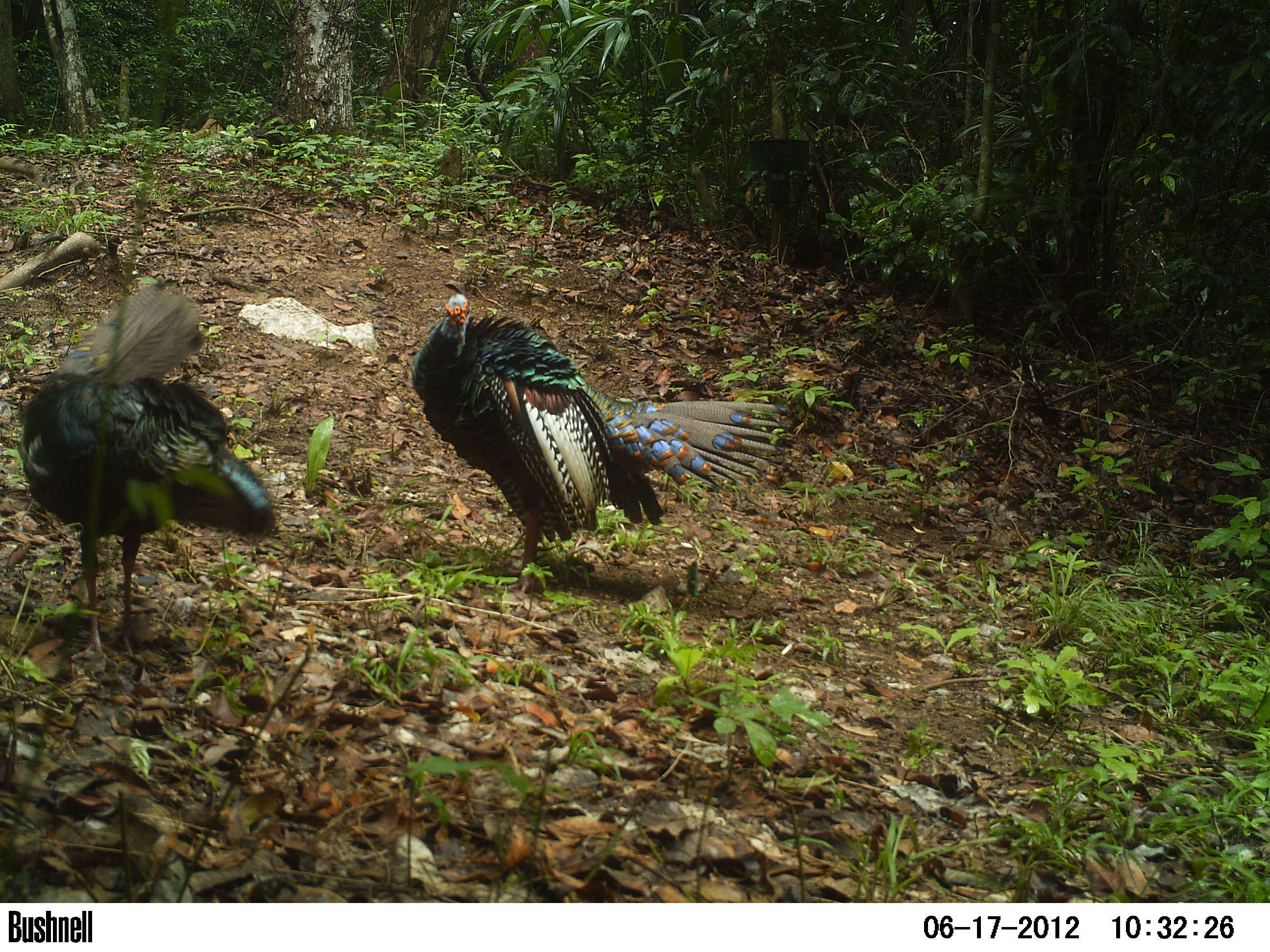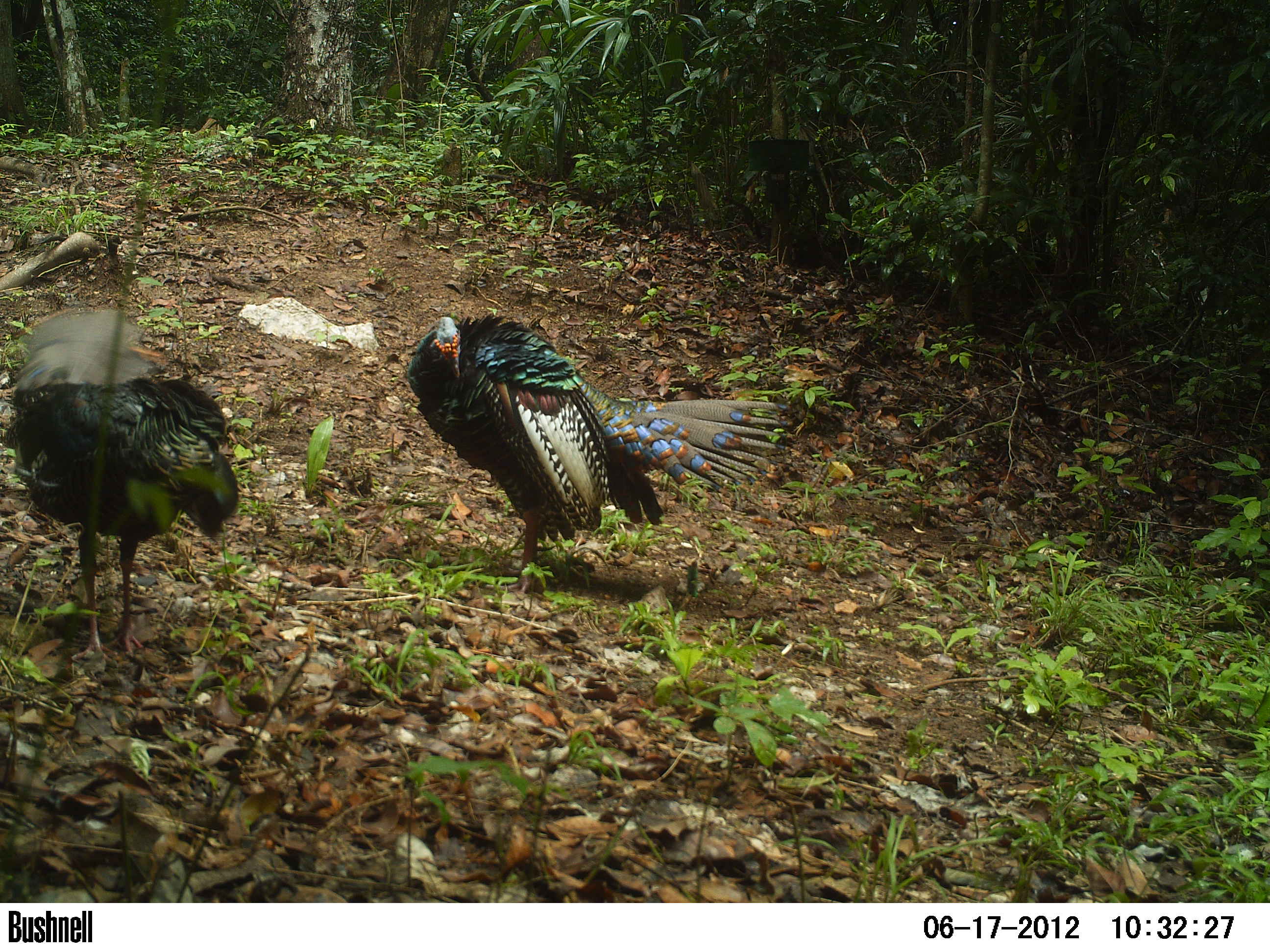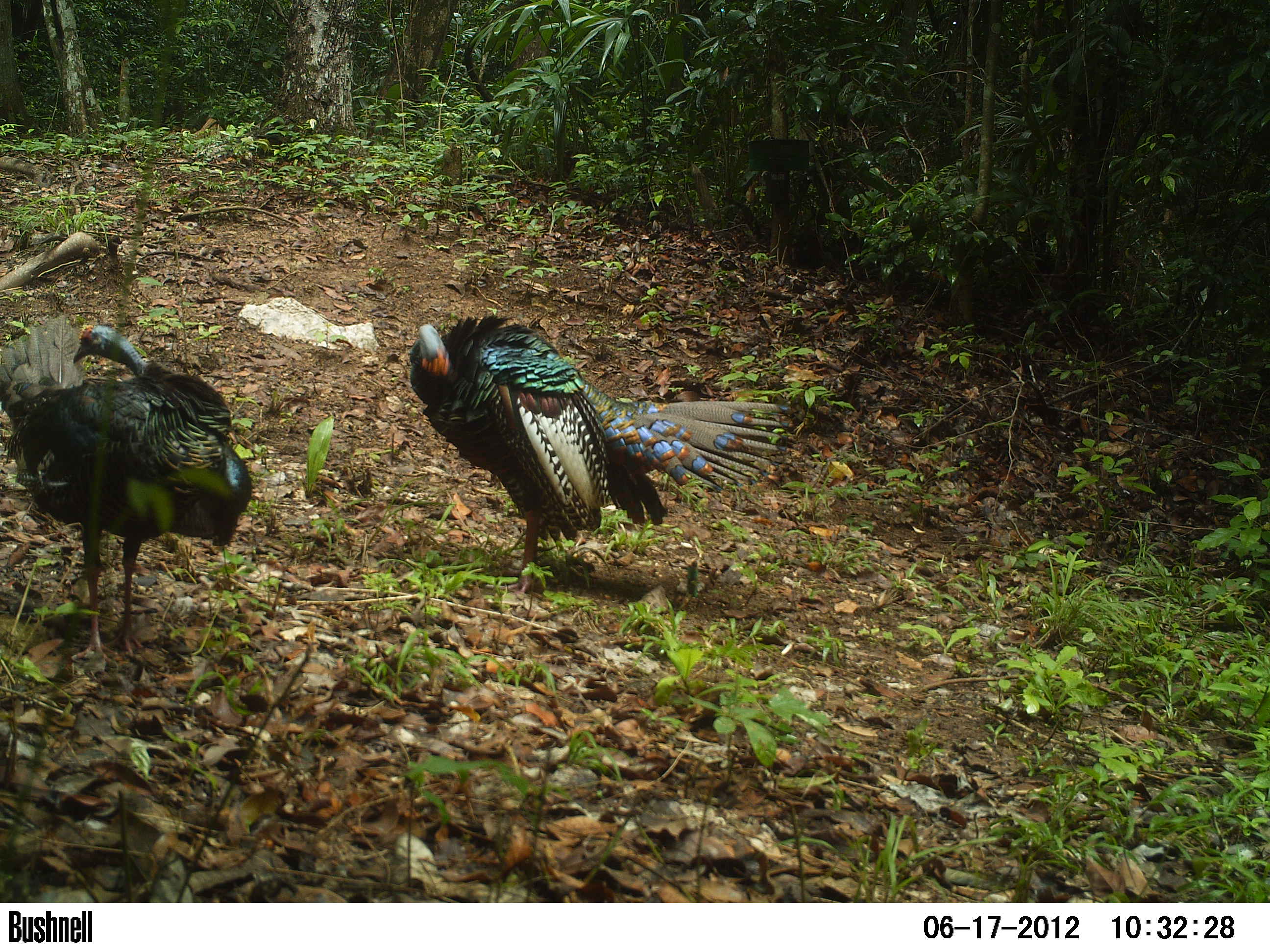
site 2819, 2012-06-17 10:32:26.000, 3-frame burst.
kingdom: Animalia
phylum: Chordata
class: Aves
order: Galliformes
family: Phasianidae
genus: Meleagris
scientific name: Meleagris ocellata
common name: ocellated turkey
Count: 2.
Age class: adult.